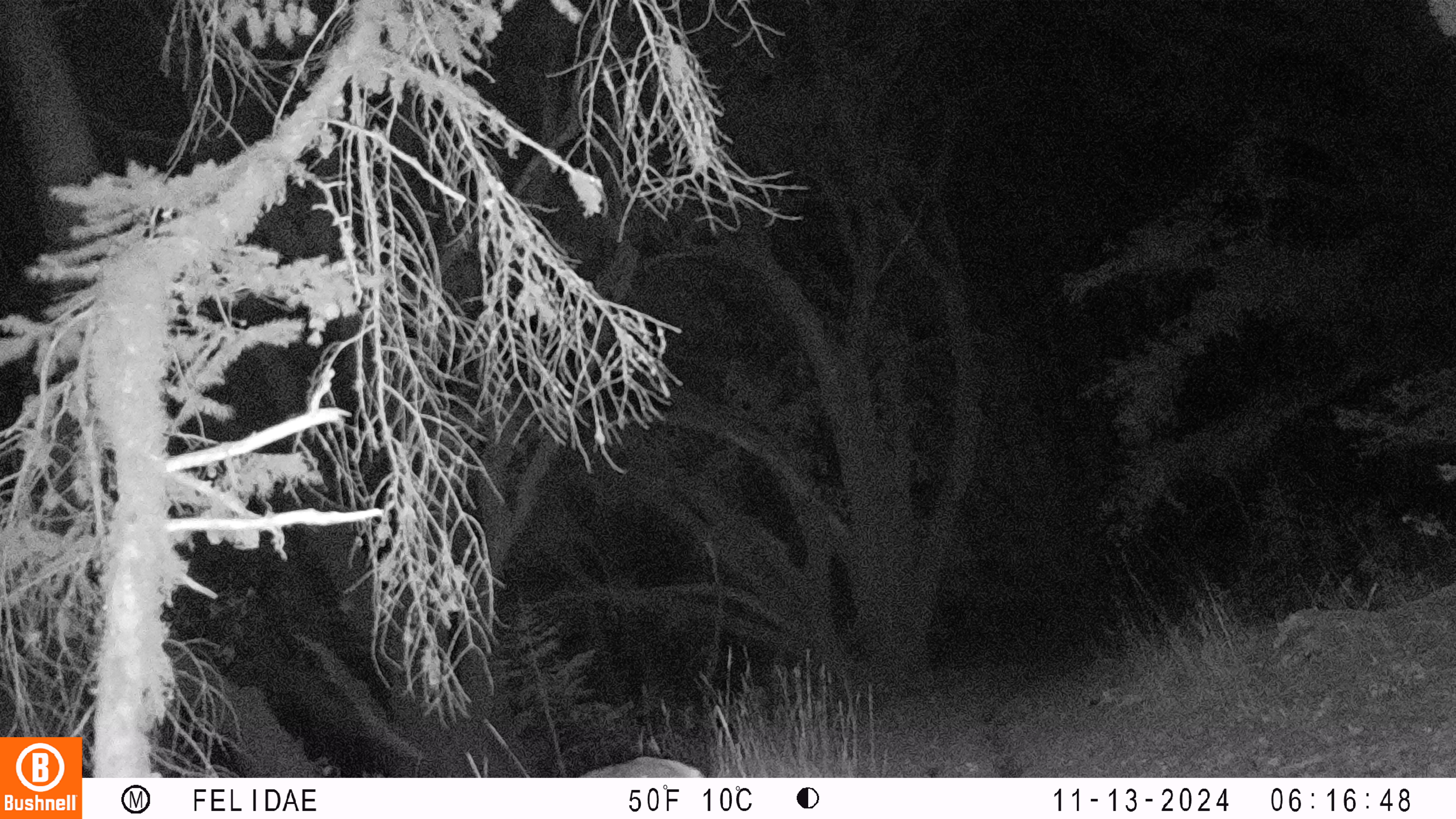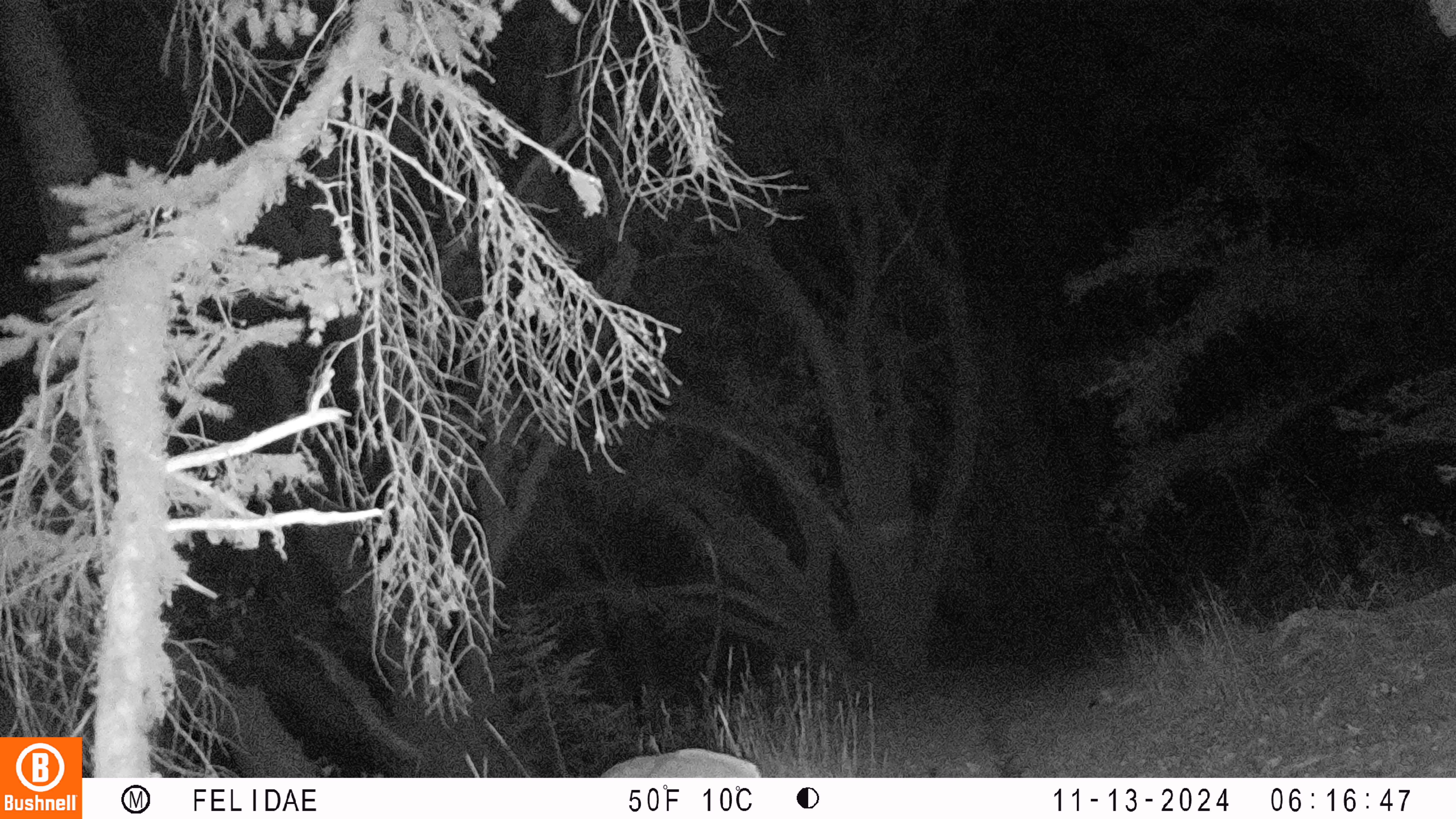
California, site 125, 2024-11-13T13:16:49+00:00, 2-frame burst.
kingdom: Animalia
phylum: Chordata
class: Mammalia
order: Artiodactyla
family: Cervidae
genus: Odocoileus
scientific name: Odocoileus hemionus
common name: mule deer